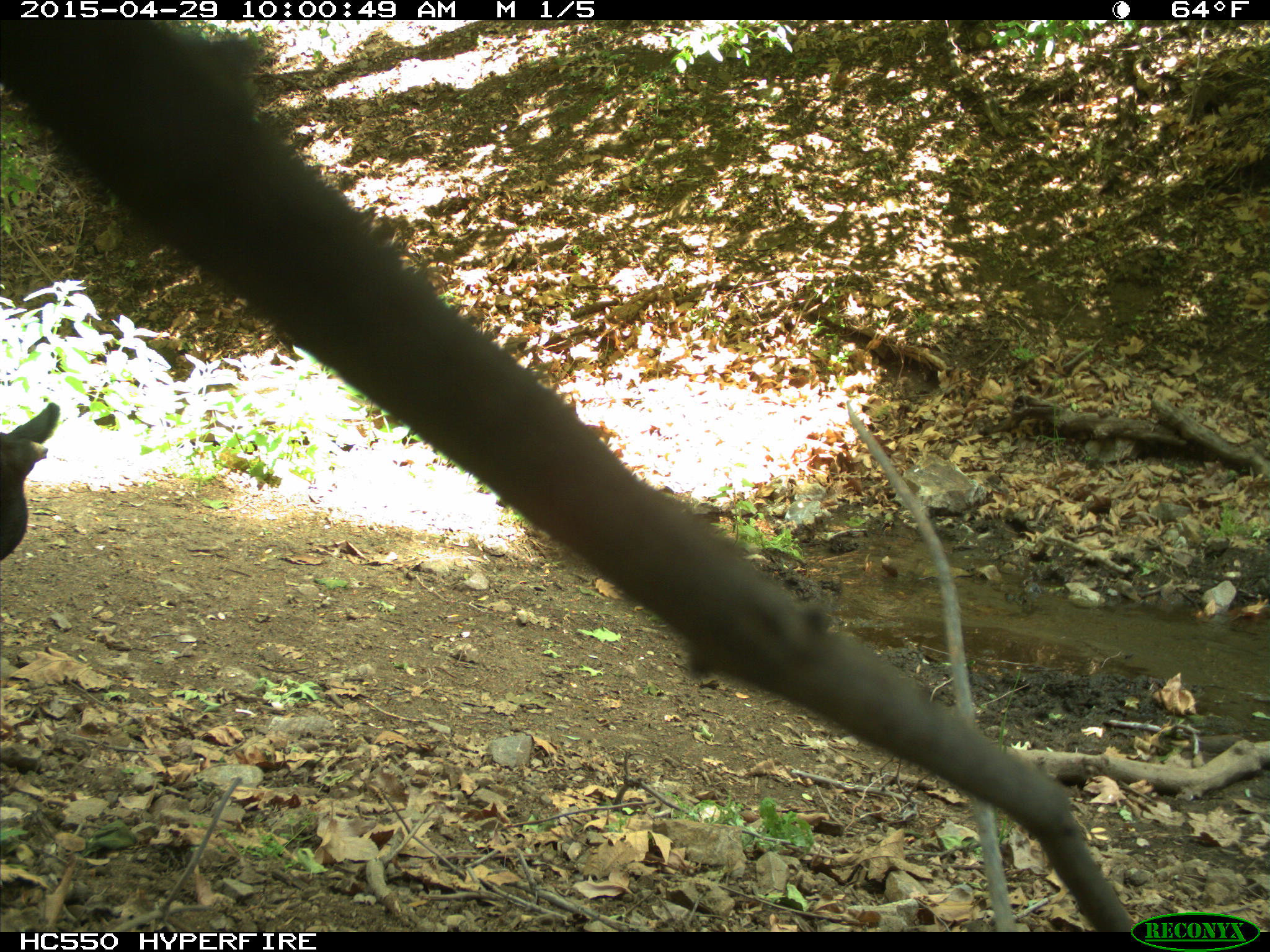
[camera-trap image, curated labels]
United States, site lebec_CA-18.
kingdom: Animalia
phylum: Chordata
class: Mammalia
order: Artiodactyla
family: Bovidae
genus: Bos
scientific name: Bos taurus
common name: domestic cow